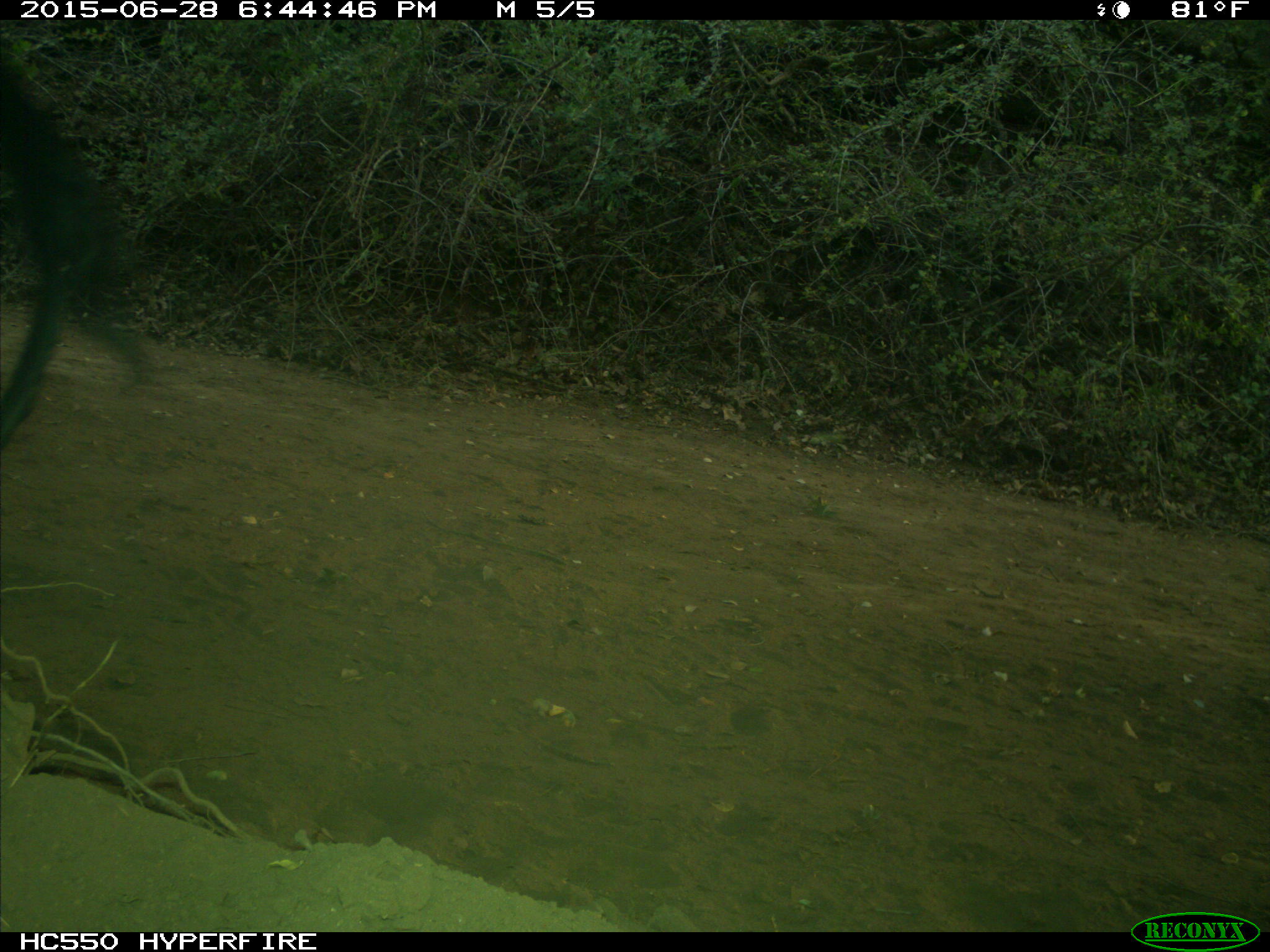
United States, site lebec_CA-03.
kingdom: Animalia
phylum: Chordata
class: Mammalia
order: Artiodactyla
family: Bovidae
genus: Bos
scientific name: Bos taurus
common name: domestic cow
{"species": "Bos taurus (domestic cow)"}